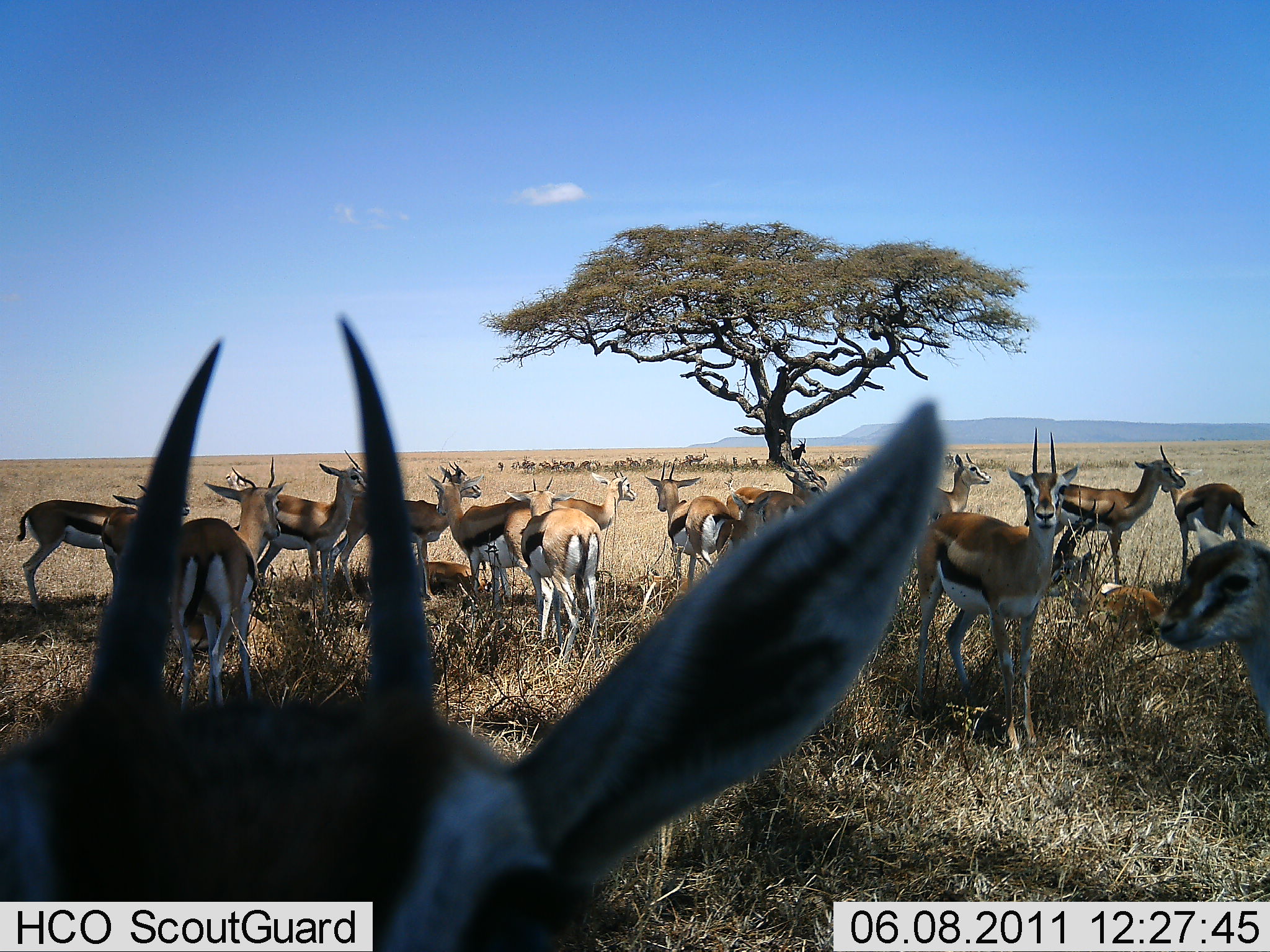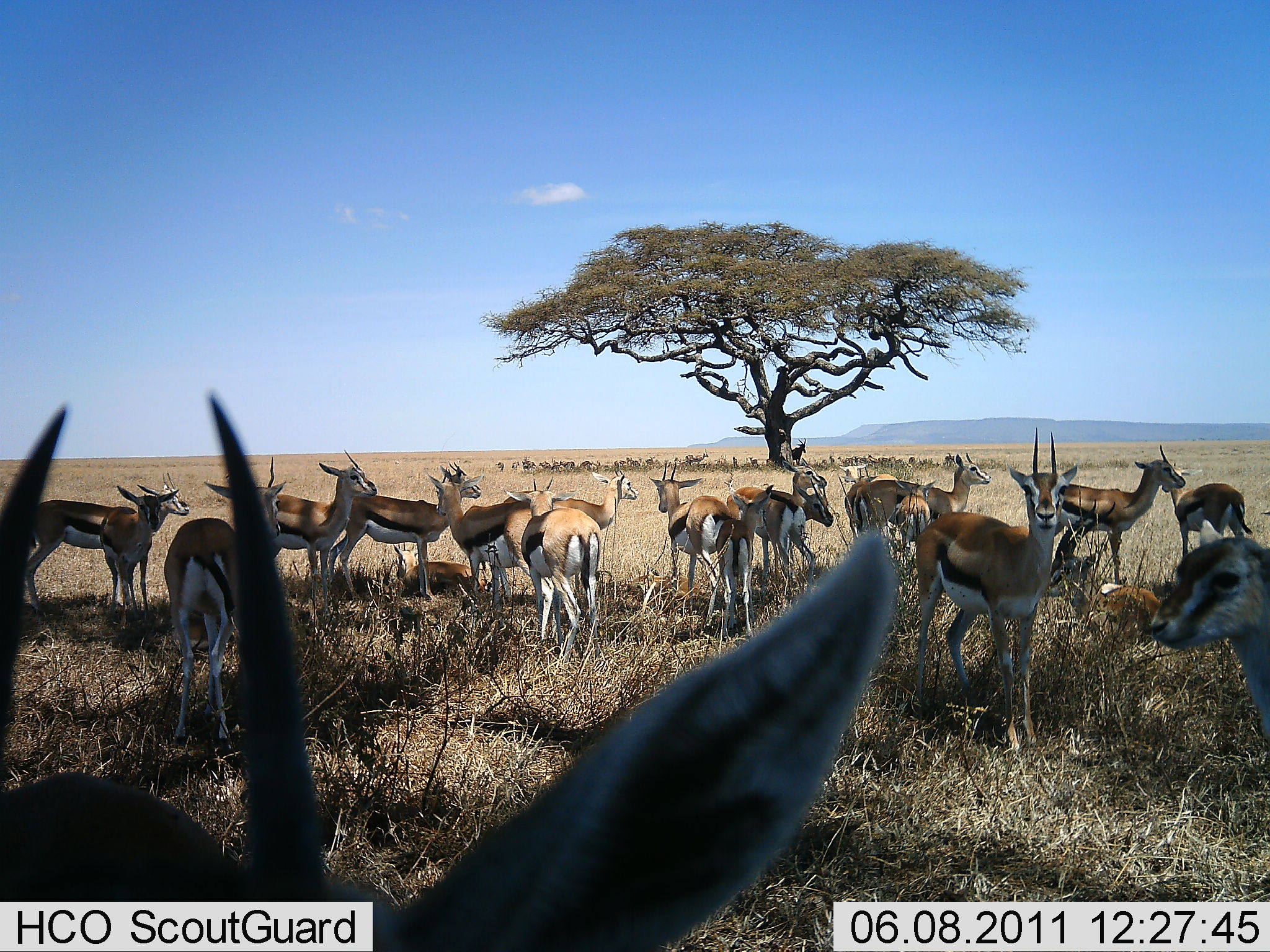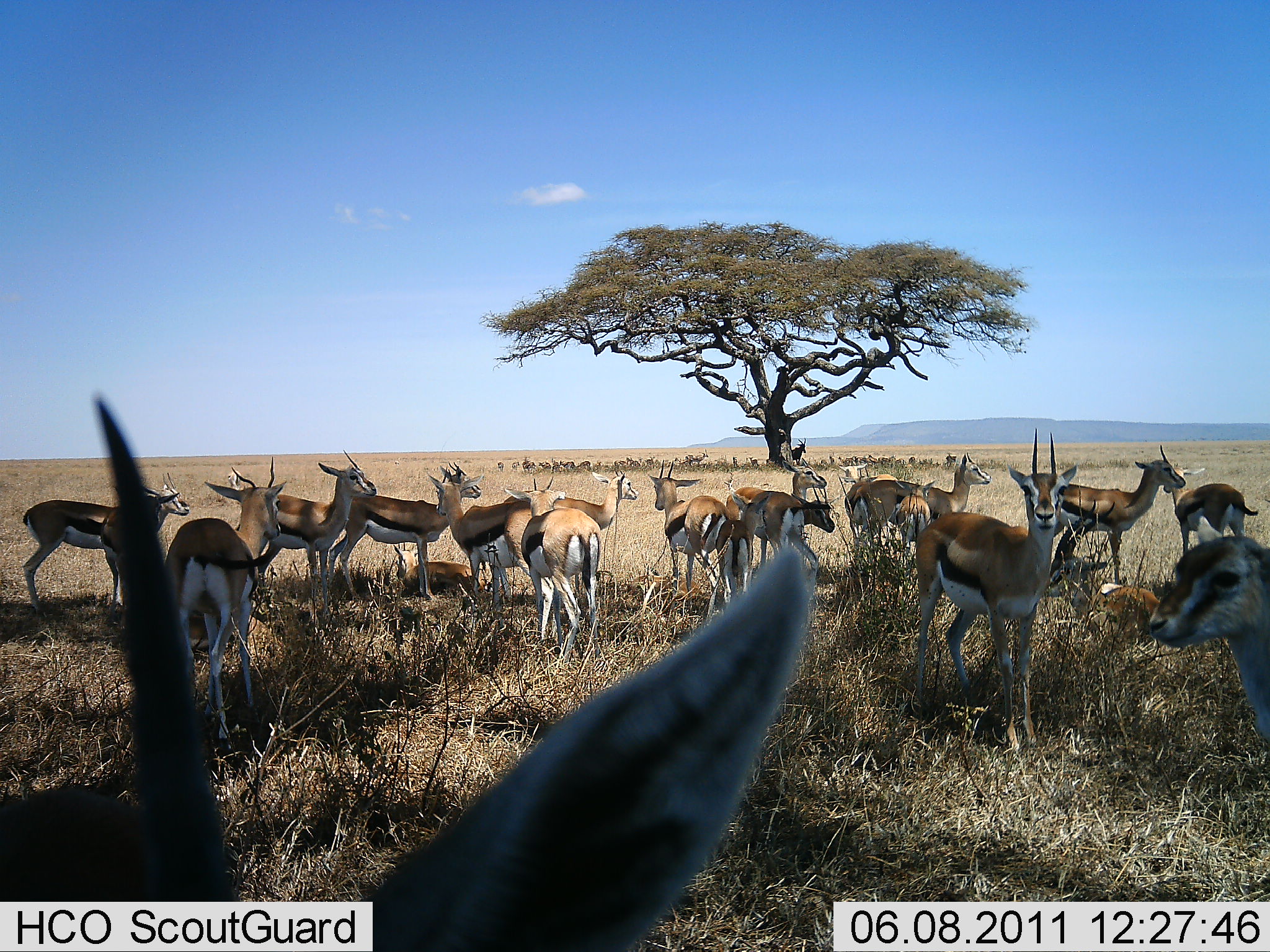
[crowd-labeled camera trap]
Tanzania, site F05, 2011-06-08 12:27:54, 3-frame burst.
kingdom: Animalia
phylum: Chordata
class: Mammalia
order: Artiodactyla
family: Bovidae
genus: Eudorcas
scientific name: Eudorcas thomsonii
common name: thomson's gazelle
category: gazellethomsons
Gazellethomsons (thomson's gazelle) (Eudorcas thomsonii), count 11-50. Behavior (volunteer vote fractions): standing 100%, resting 18%, moving 0%, interacting 0%. Young present (vote fraction): 0%. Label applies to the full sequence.